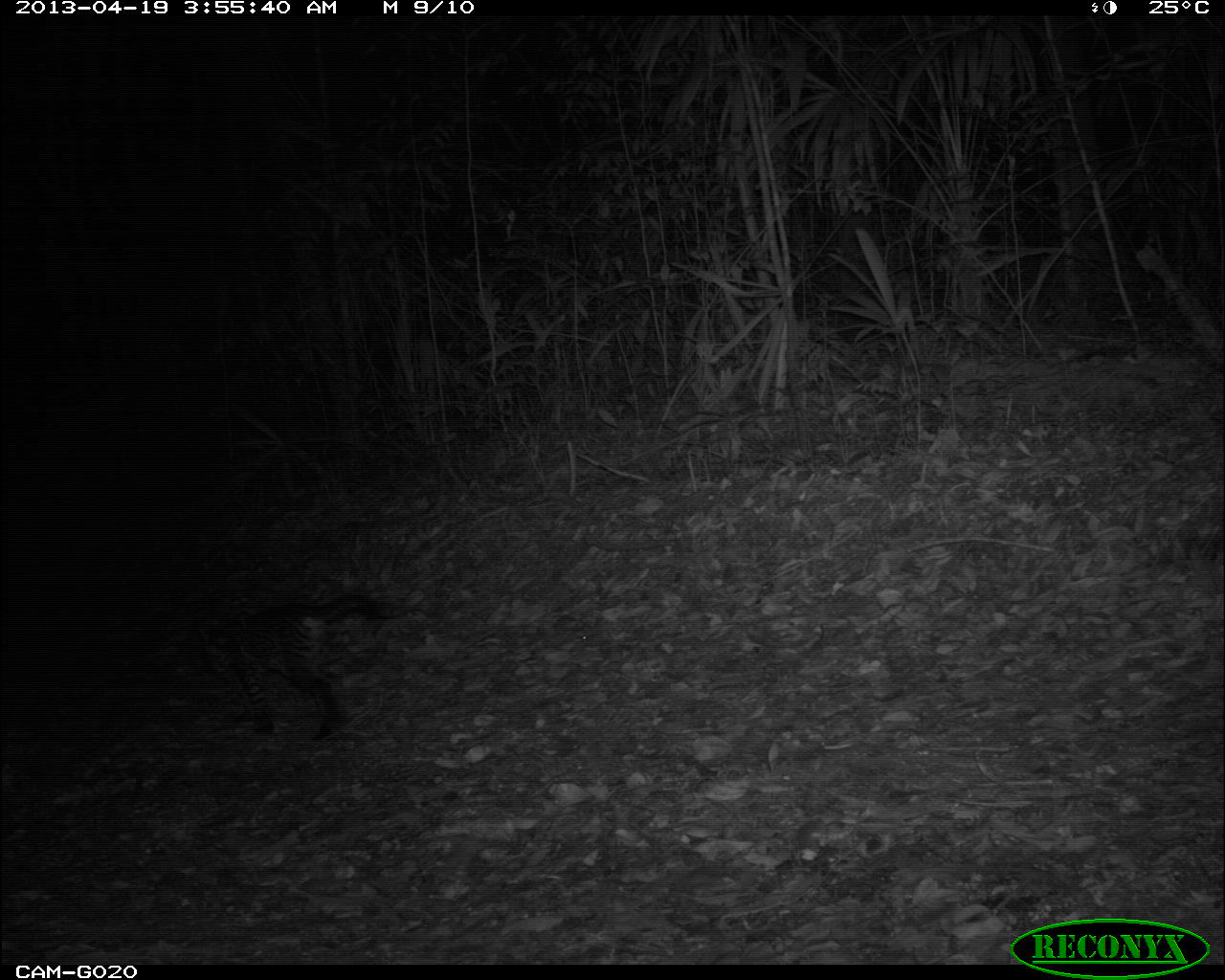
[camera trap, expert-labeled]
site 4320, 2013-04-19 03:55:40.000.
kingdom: Animalia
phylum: Chordata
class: Mammalia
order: Carnivora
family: Felidae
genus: Leopardus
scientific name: Leopardus pardalis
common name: ocelot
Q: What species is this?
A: Leopardus pardalis (ocelot).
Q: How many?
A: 1.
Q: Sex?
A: Female.